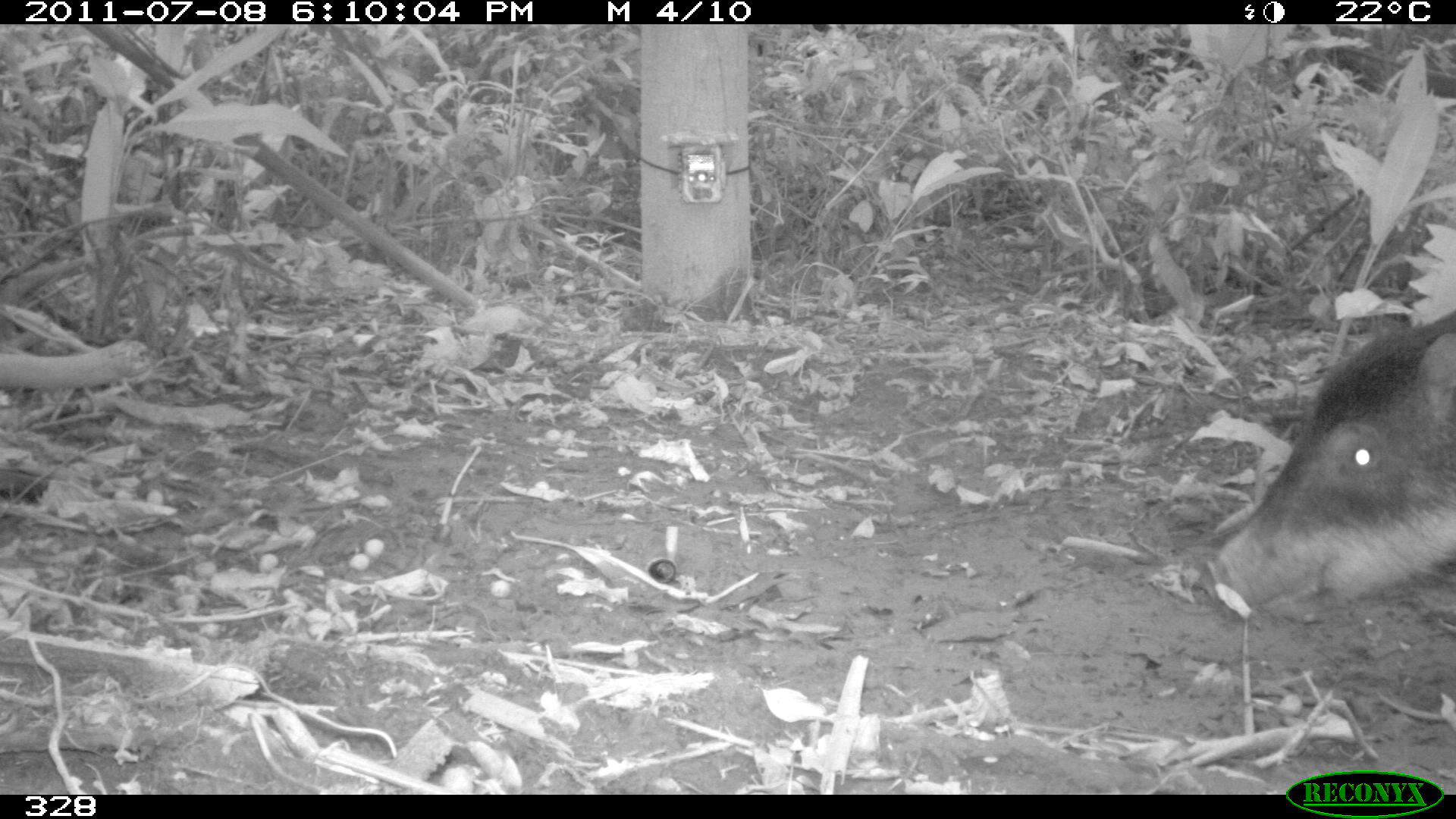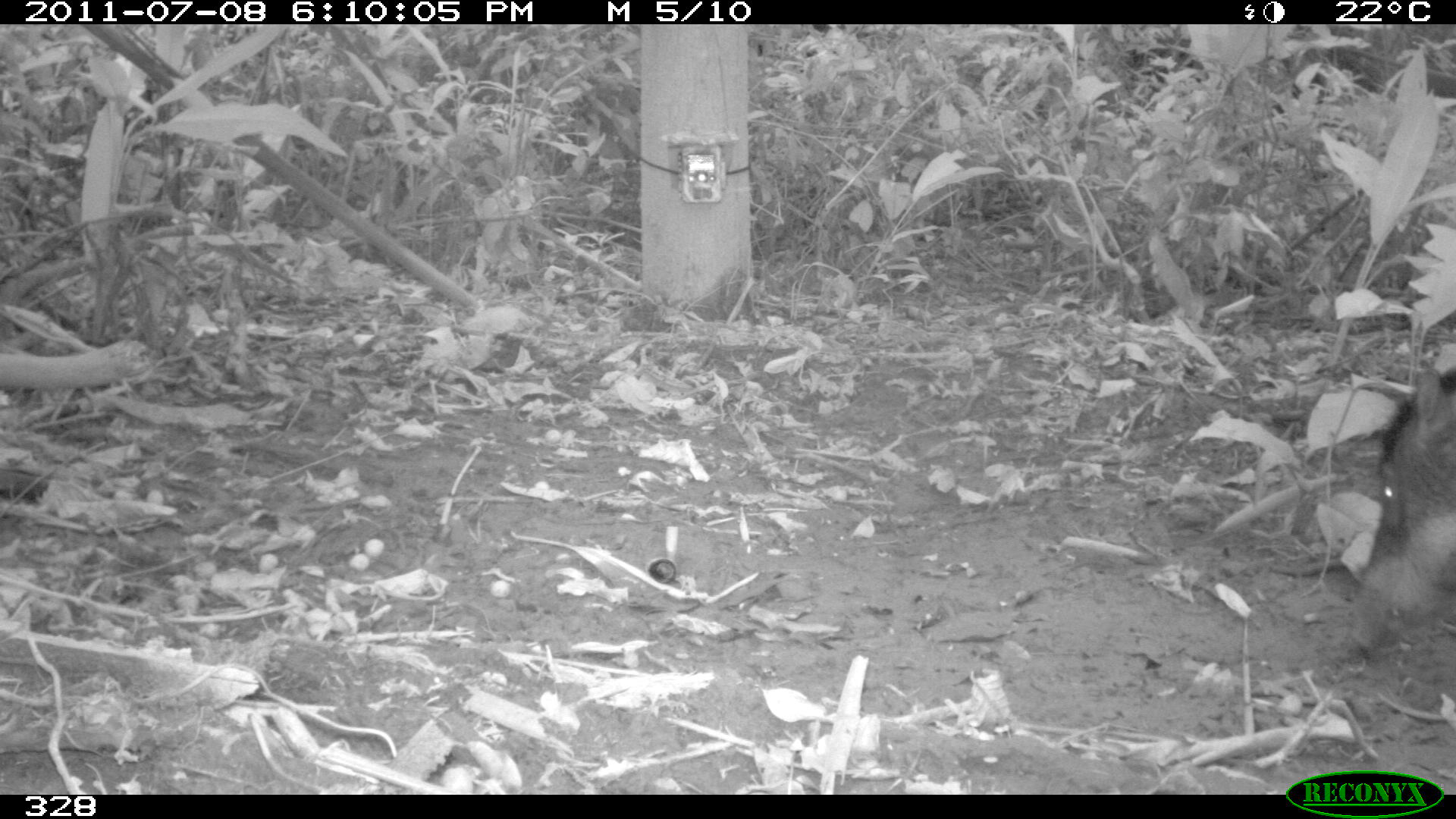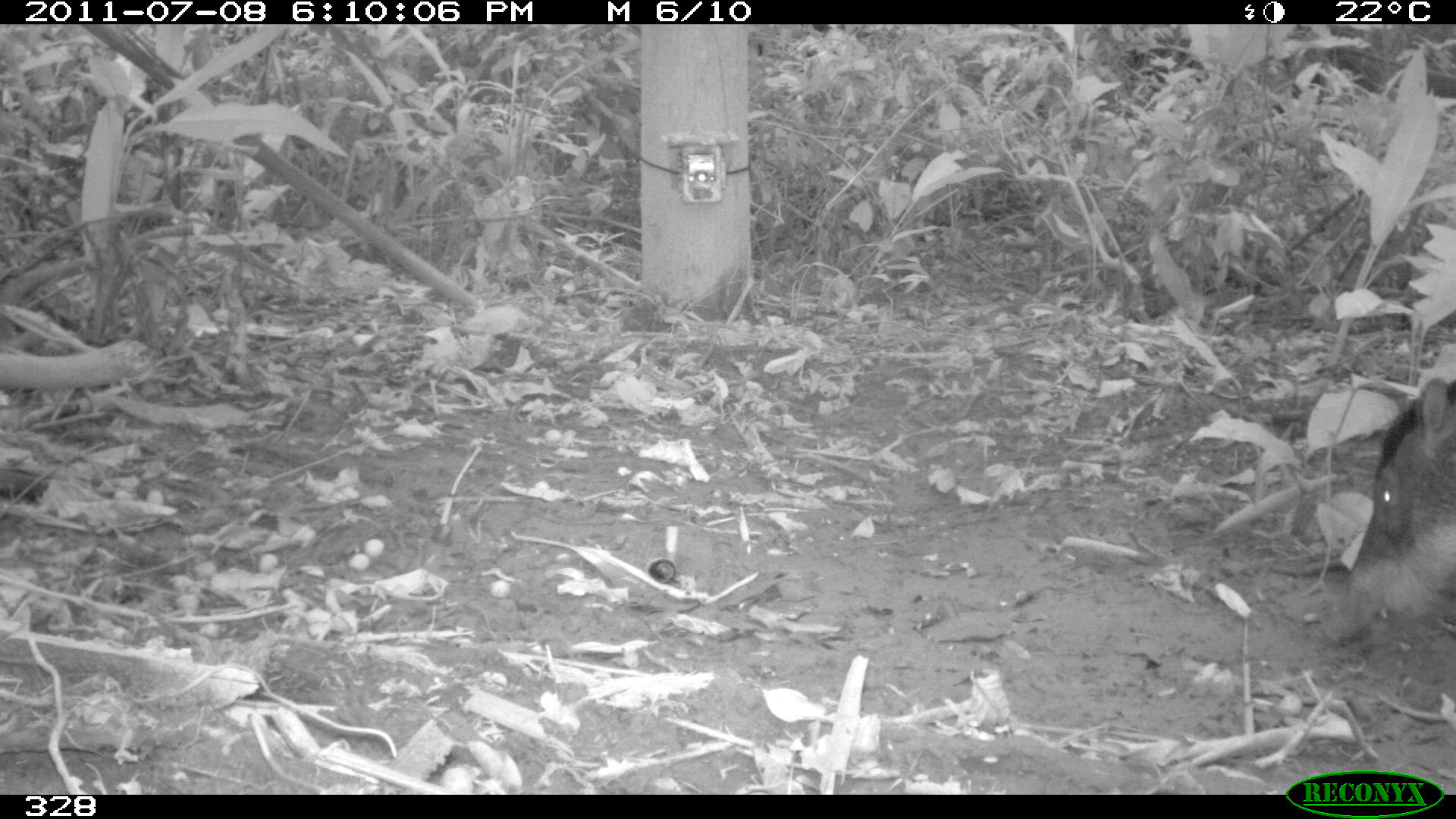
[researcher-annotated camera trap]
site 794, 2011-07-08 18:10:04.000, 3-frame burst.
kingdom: Animalia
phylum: Chordata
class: Mammalia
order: Artiodactyla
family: Tayassuidae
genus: Tayassu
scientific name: Tayassu pecari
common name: white-lipped peccary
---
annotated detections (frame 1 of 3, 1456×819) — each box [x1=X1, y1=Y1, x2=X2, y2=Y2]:
tayassu pecari: [x1=1208, y1=307, x2=1456, y2=606]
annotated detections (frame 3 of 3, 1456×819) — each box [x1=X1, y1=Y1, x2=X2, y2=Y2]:
tayassu pecari: [x1=1318, y1=377, x2=1456, y2=646]